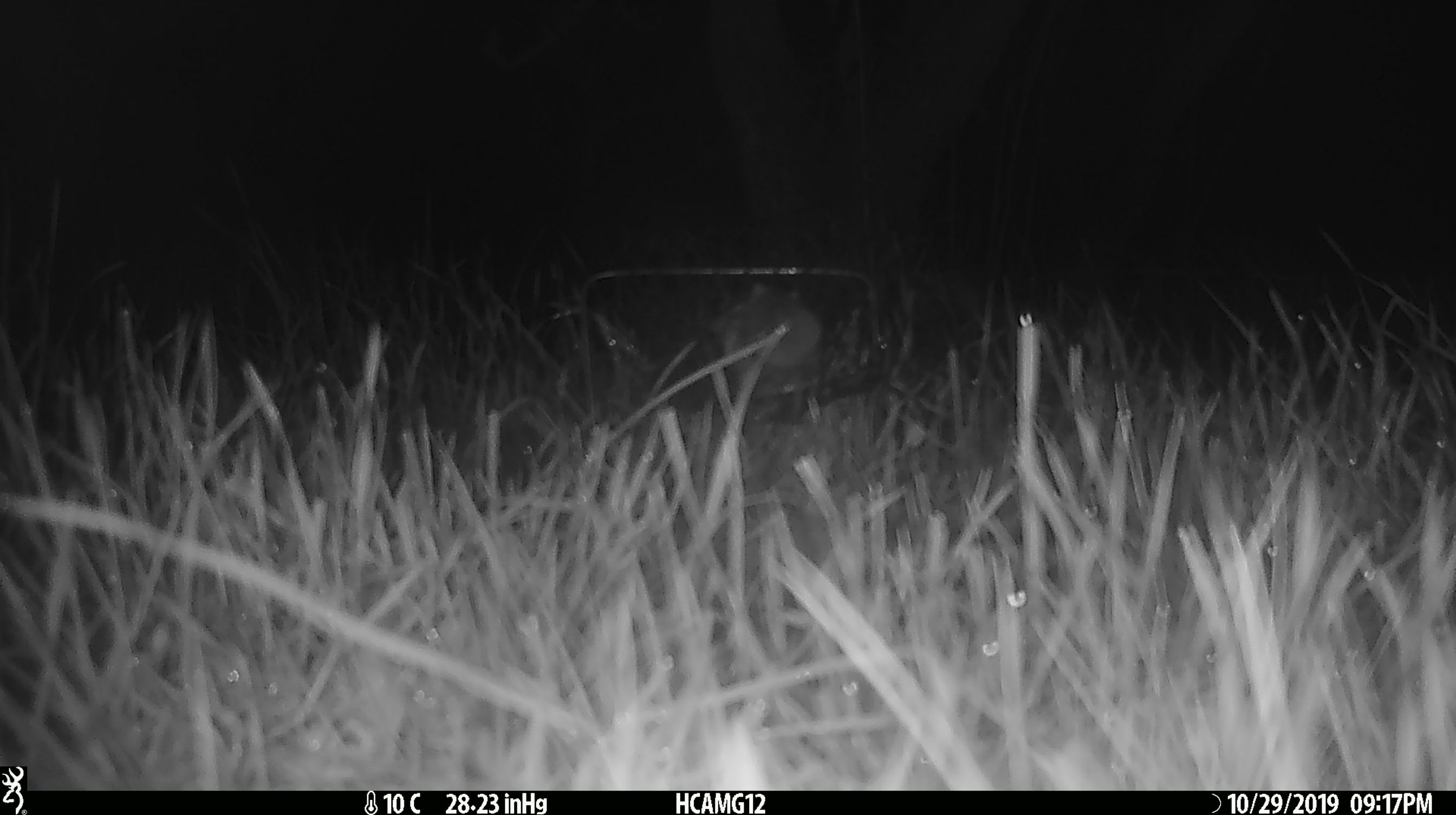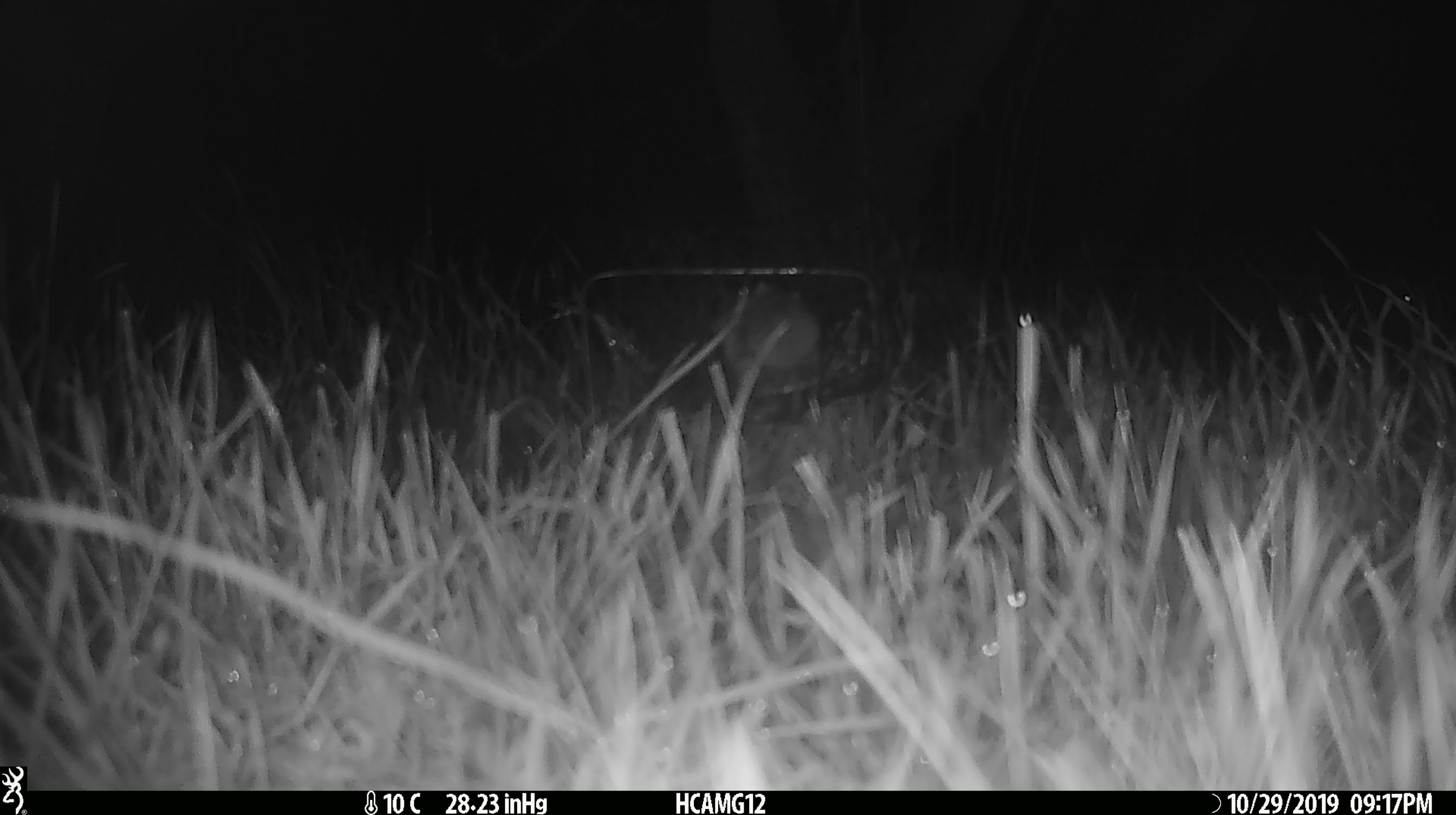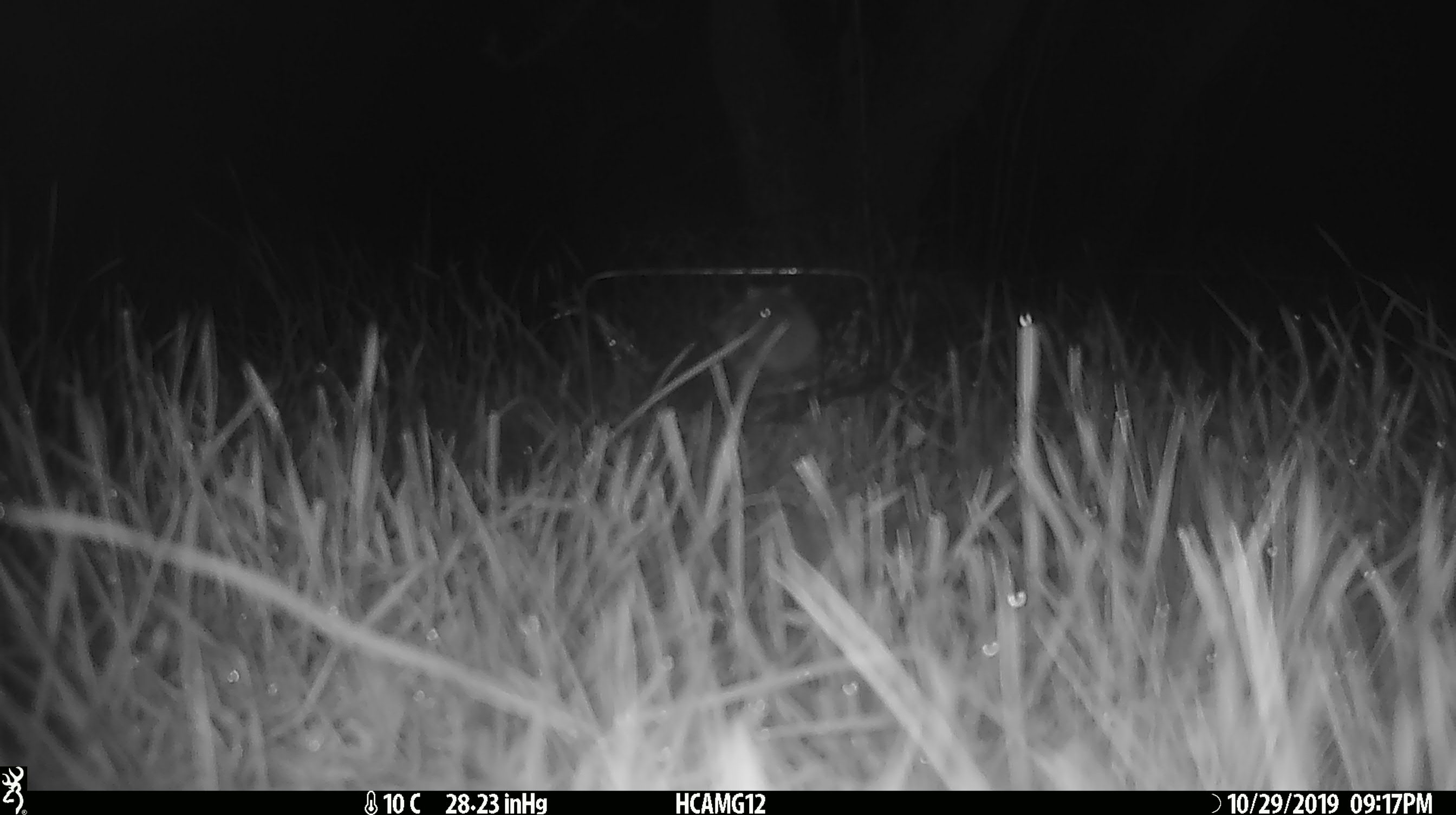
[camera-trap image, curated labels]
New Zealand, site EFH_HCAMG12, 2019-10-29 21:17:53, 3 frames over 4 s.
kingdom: Animalia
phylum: Chordata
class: Mammalia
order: Rodentia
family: Muridae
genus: Mus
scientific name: Mus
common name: mouse